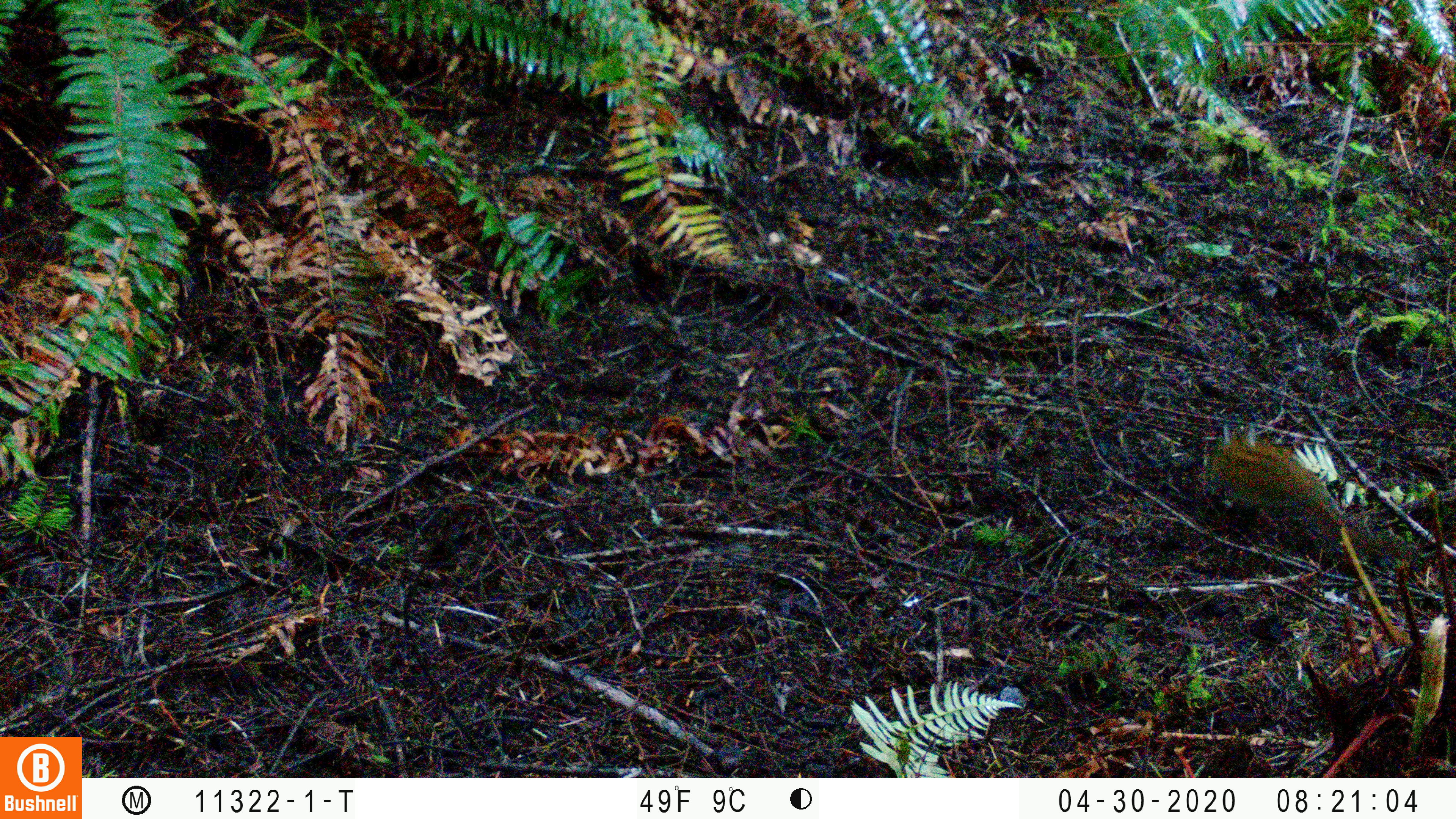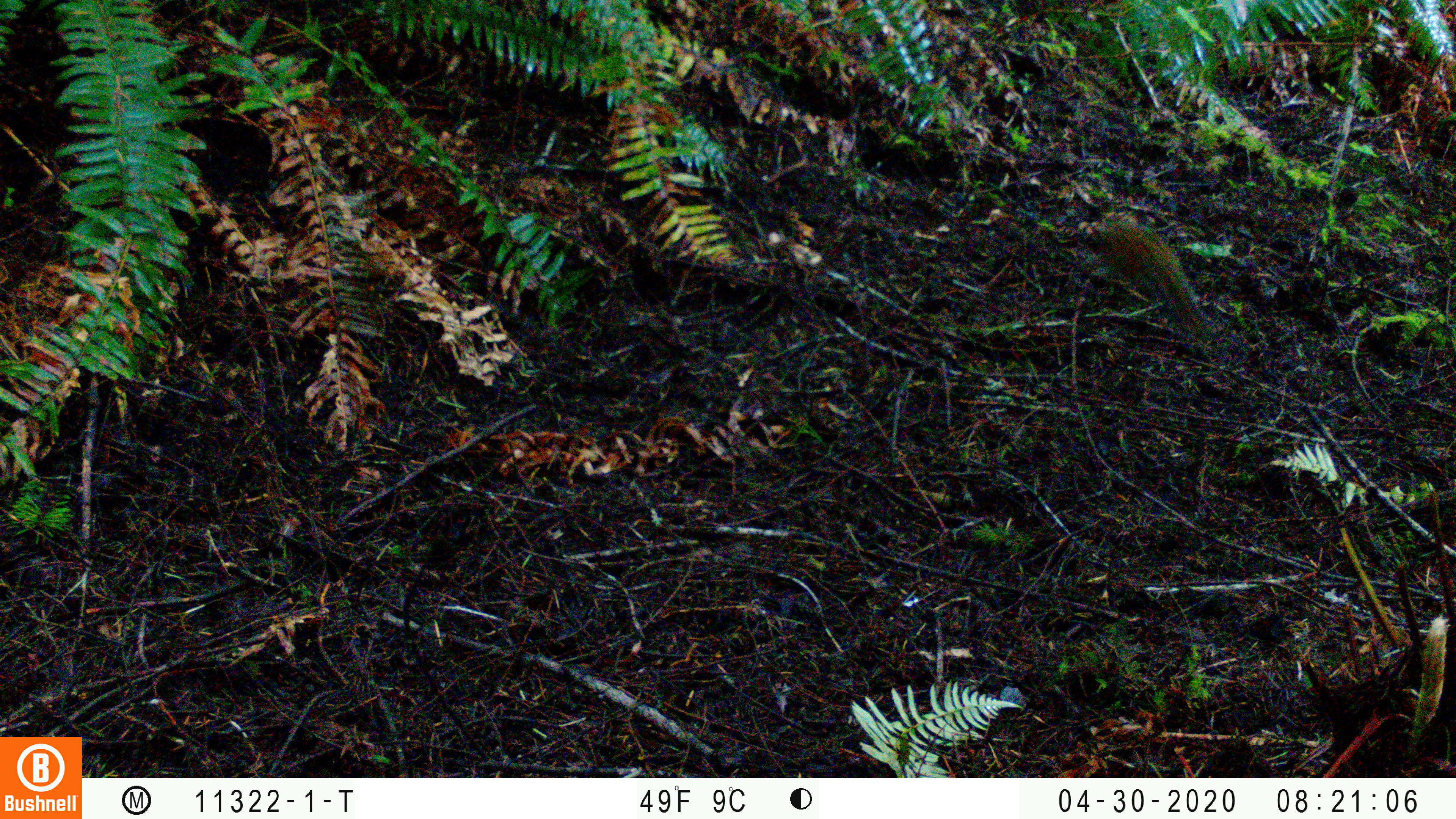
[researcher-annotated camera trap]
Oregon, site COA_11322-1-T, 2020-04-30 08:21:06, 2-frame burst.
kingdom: Animalia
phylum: Chordata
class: Mammalia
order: Rodentia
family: Sciuridae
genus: Neotamias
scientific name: Neotamias townsendii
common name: townsend's chipmunk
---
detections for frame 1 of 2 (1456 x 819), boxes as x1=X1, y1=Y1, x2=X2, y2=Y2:
townsend's chipmunk: x1=1199, y1=415, x2=1387, y2=564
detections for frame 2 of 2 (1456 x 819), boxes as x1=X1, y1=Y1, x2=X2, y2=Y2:
townsend's chipmunk: x1=1086, y1=209, x2=1212, y2=342